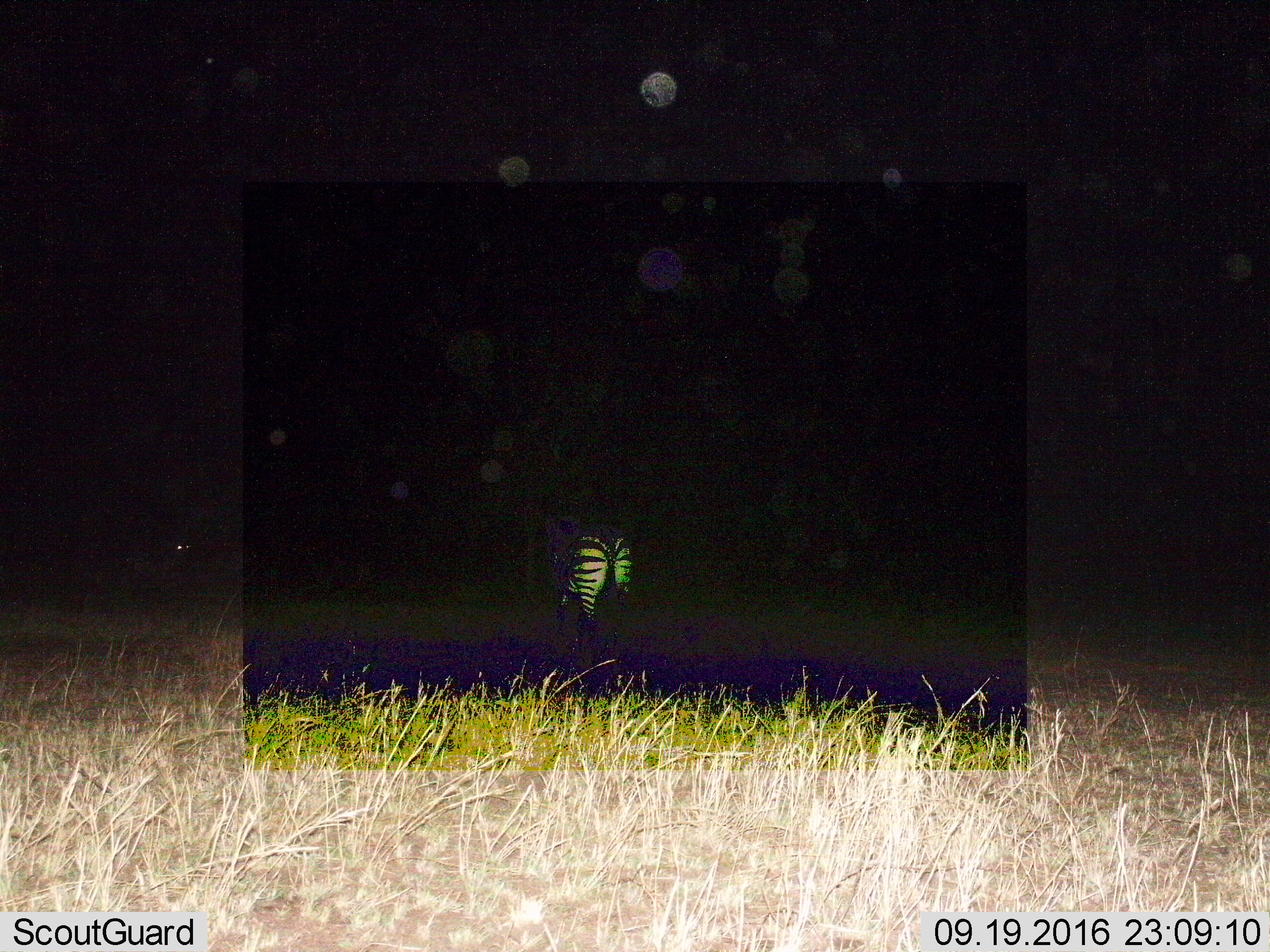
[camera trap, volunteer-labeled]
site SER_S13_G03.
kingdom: Animalia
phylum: Chordata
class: Mammalia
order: Perissodactyla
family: Equidae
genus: Equus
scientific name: Equus quagga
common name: plains zebra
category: zebraplains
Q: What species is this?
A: Zebraplains (plains zebra) (Equus quagga).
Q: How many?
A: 1.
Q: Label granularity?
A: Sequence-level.